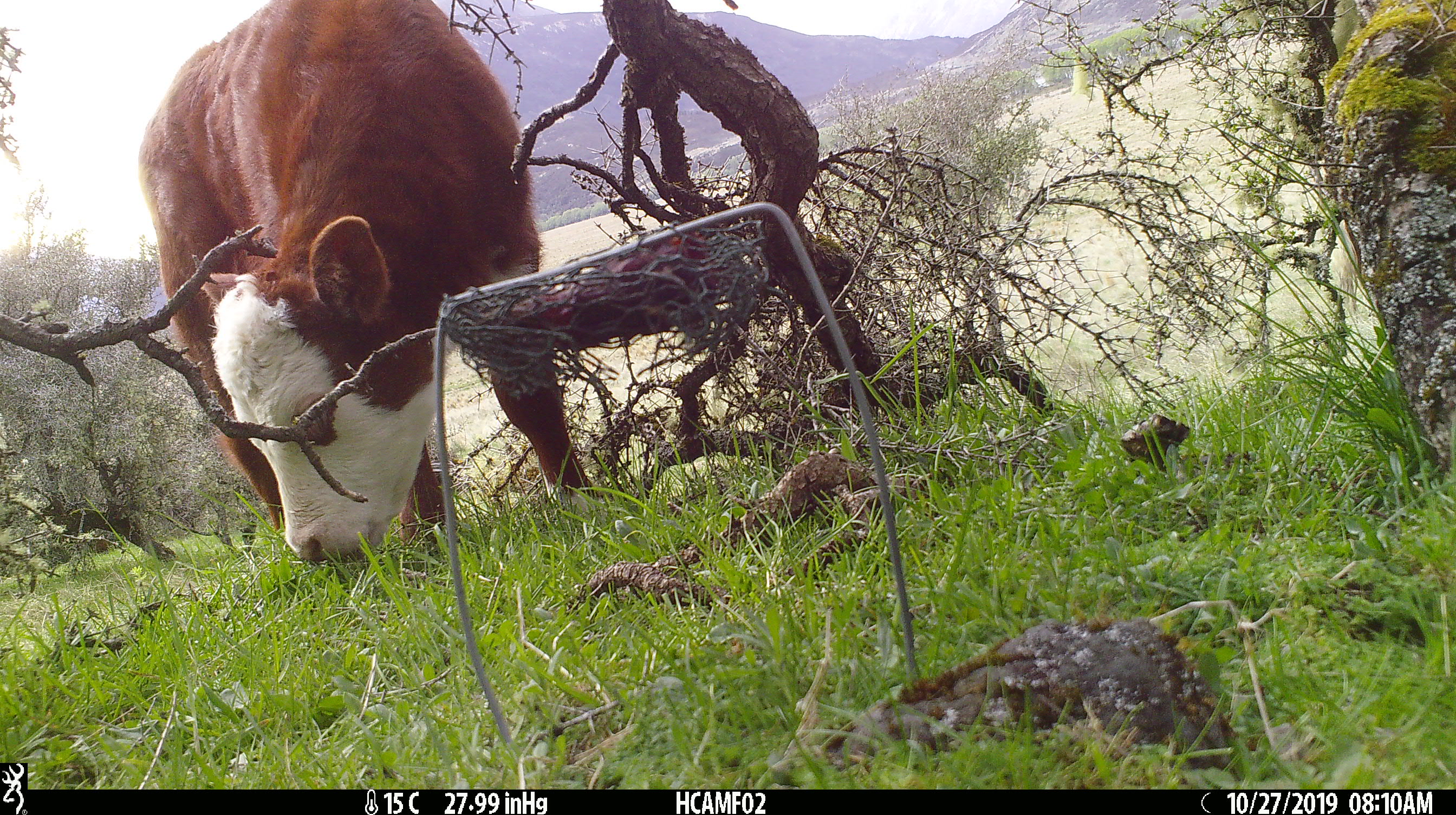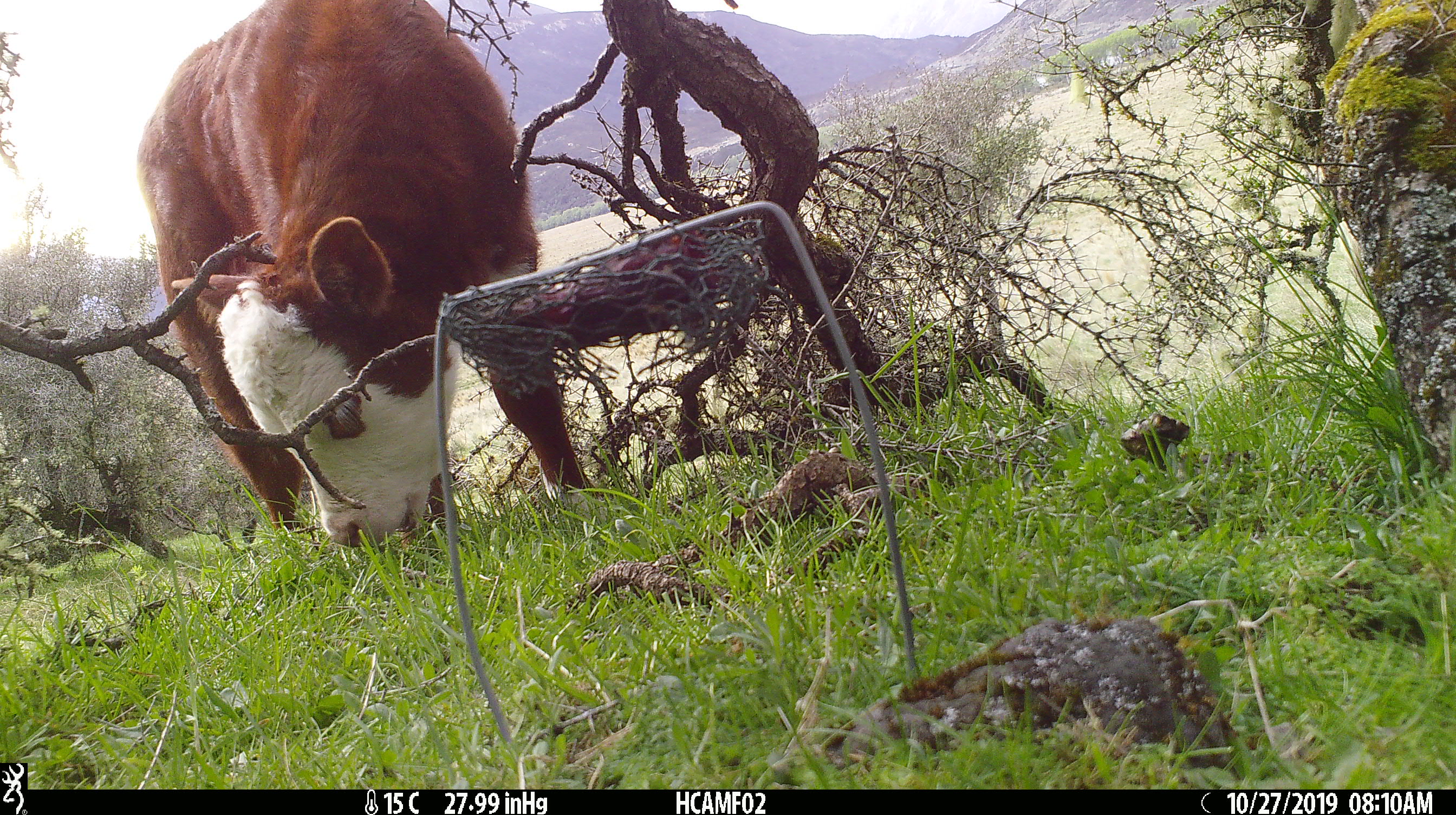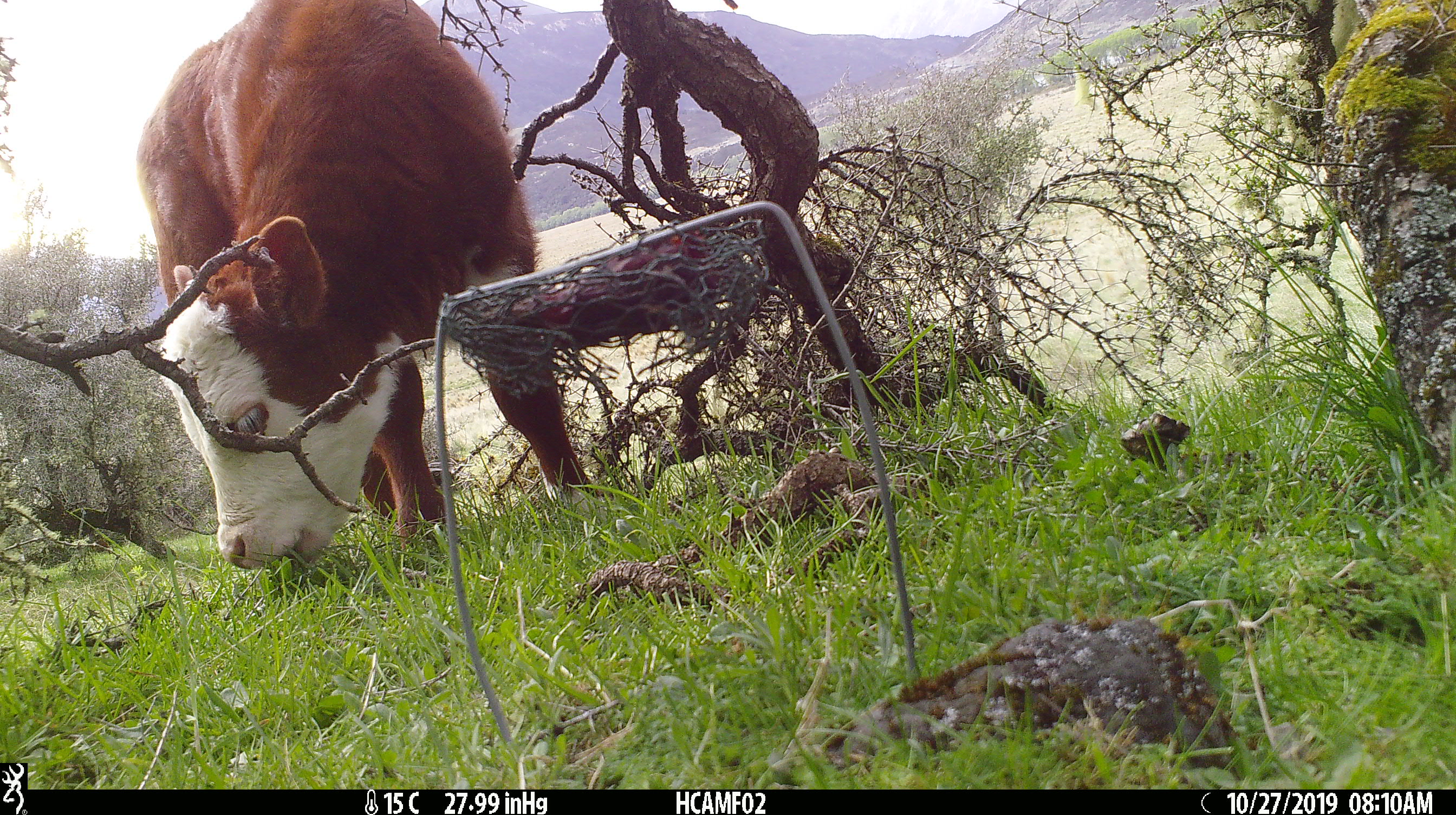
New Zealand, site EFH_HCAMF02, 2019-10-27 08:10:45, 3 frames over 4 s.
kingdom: Animalia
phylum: Chordata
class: Mammalia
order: Rodentia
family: Muridae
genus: Mus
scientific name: Mus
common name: mouse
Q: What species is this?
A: Mouse (Mus).